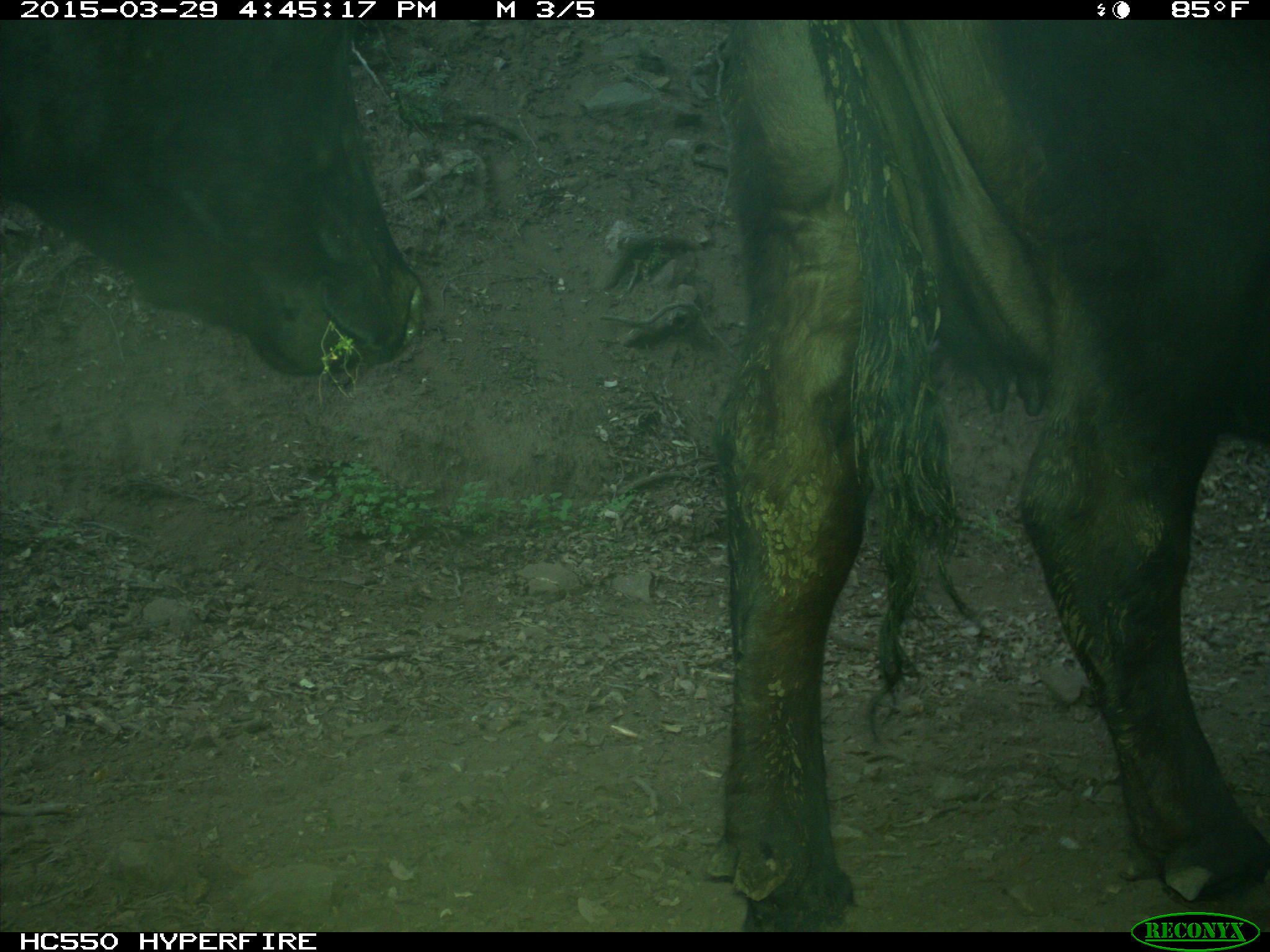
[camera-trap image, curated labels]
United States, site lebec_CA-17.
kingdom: Animalia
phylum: Chordata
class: Mammalia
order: Artiodactyla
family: Bovidae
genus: Bos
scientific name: Bos taurus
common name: domestic cow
Bos taurus (domestic cow).